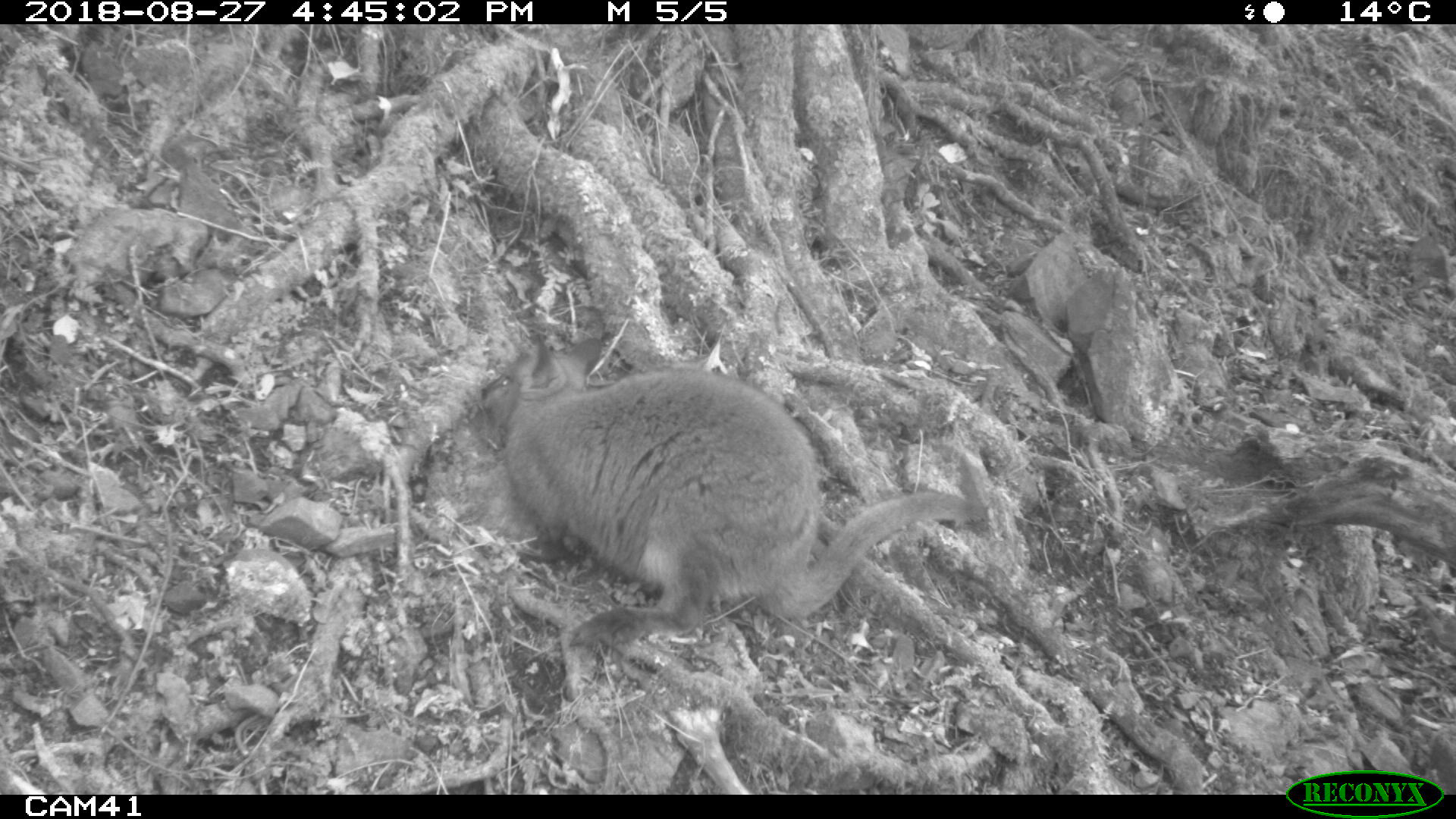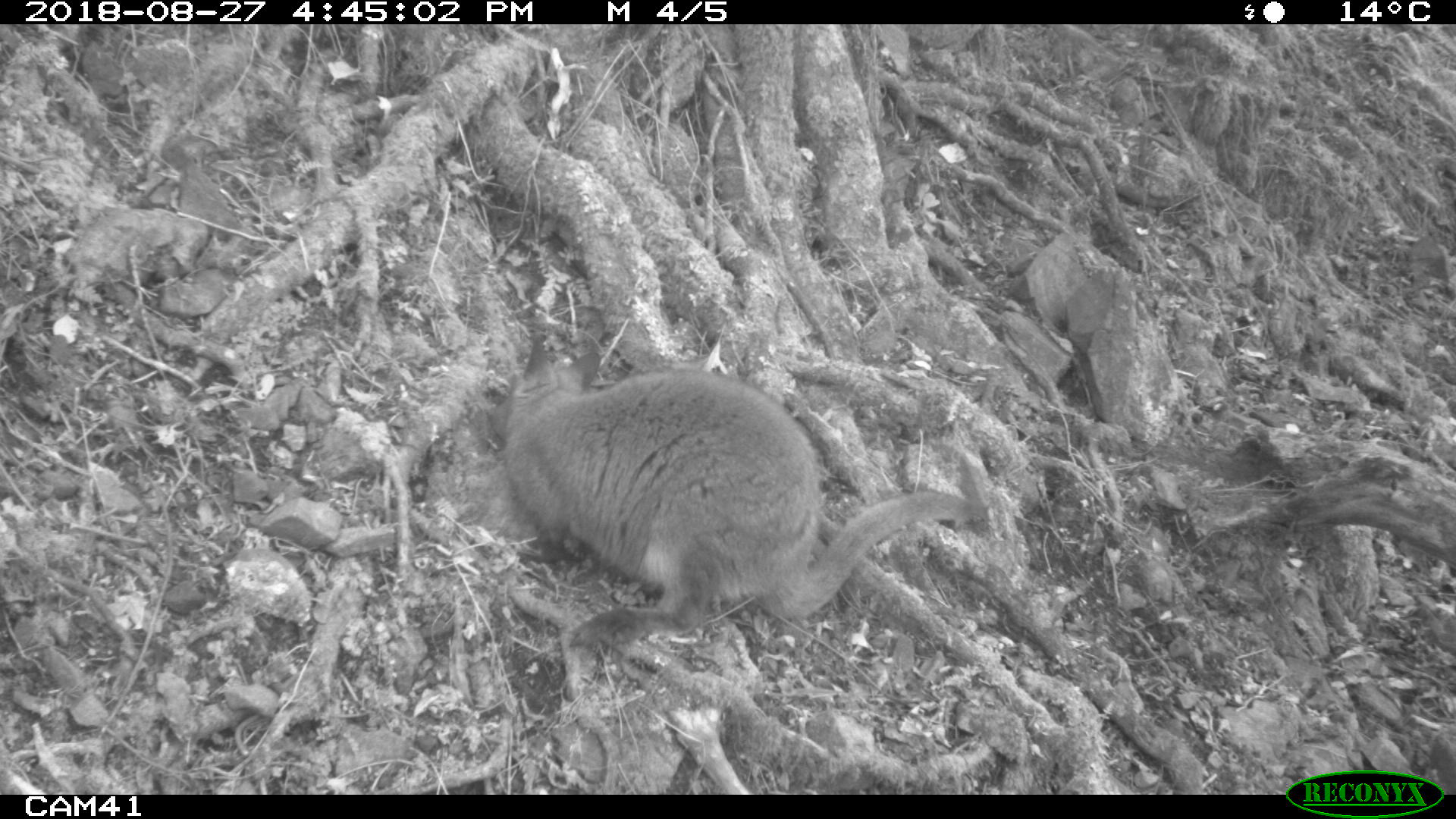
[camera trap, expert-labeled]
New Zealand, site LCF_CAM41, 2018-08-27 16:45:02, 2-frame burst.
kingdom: Animalia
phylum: Chordata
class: Mammalia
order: Diprotodontia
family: Macropodidae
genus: Notamacropus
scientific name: Notamacropus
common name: wallaby